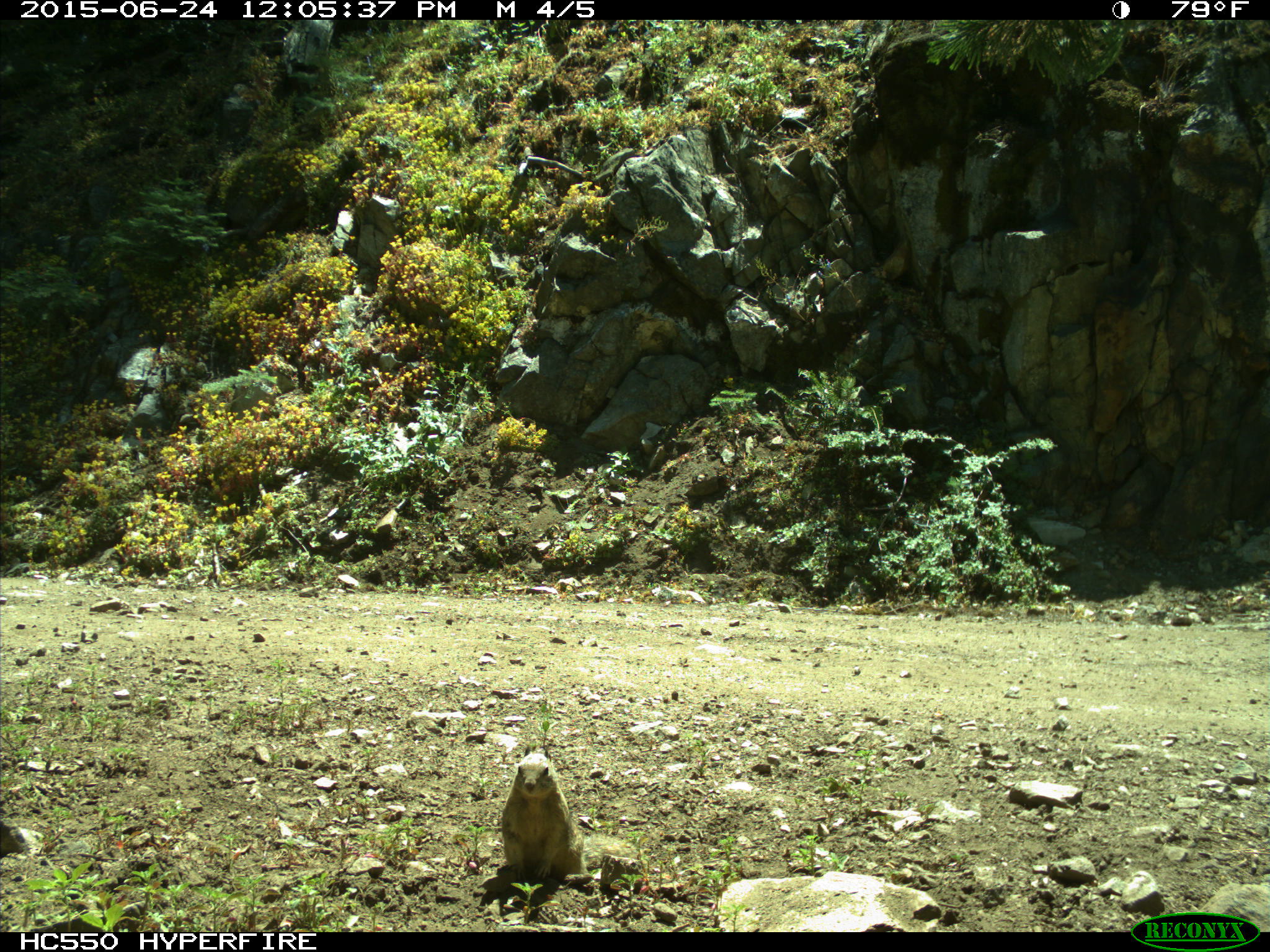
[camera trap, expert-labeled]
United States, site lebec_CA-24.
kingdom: Animalia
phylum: Chordata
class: Mammalia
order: Rodentia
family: Sciuridae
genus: Otospermophilus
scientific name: Otospermophilus beecheyi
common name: california ground squirrel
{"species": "Otospermophilus beecheyi (california ground squirrel)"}